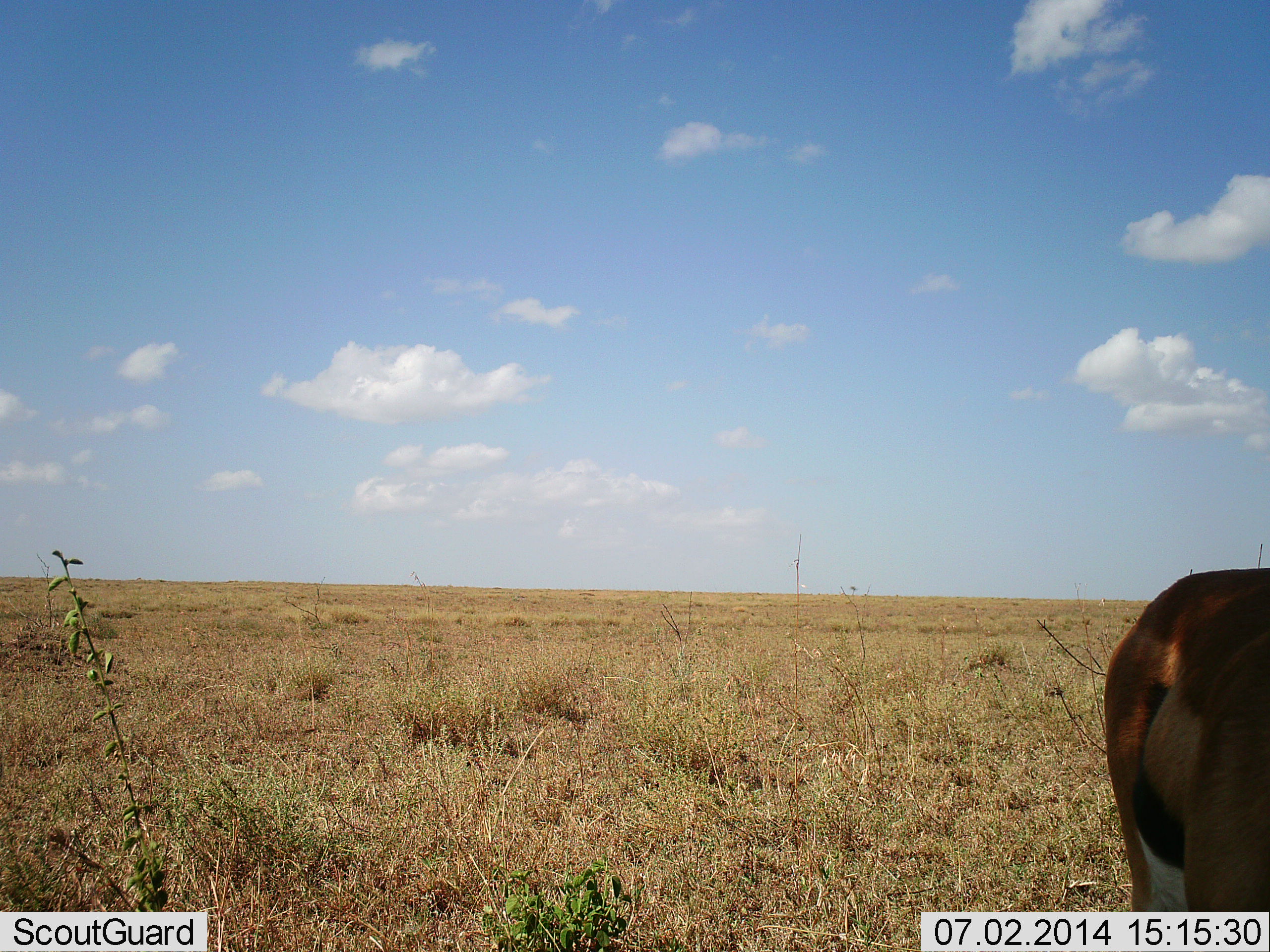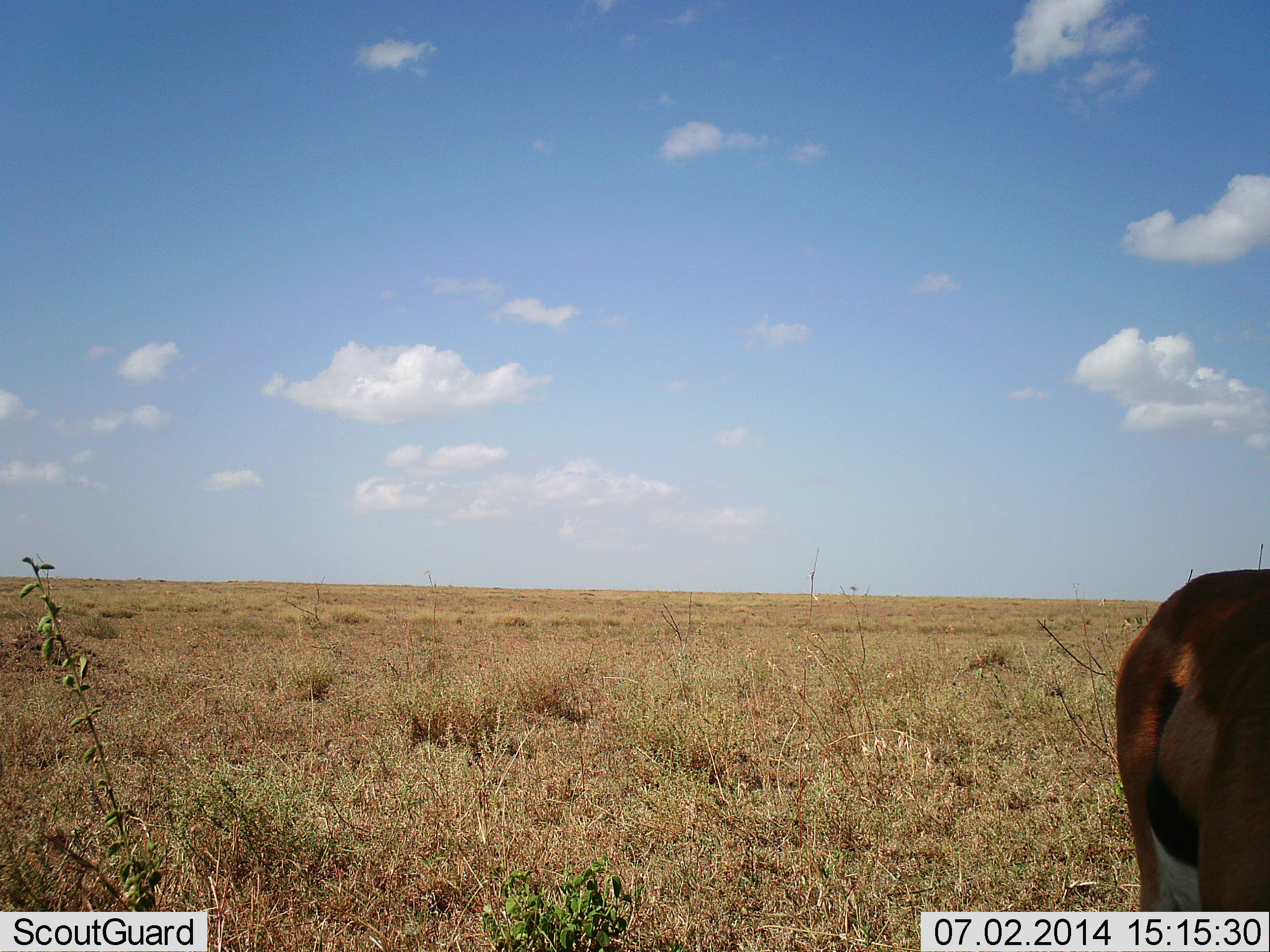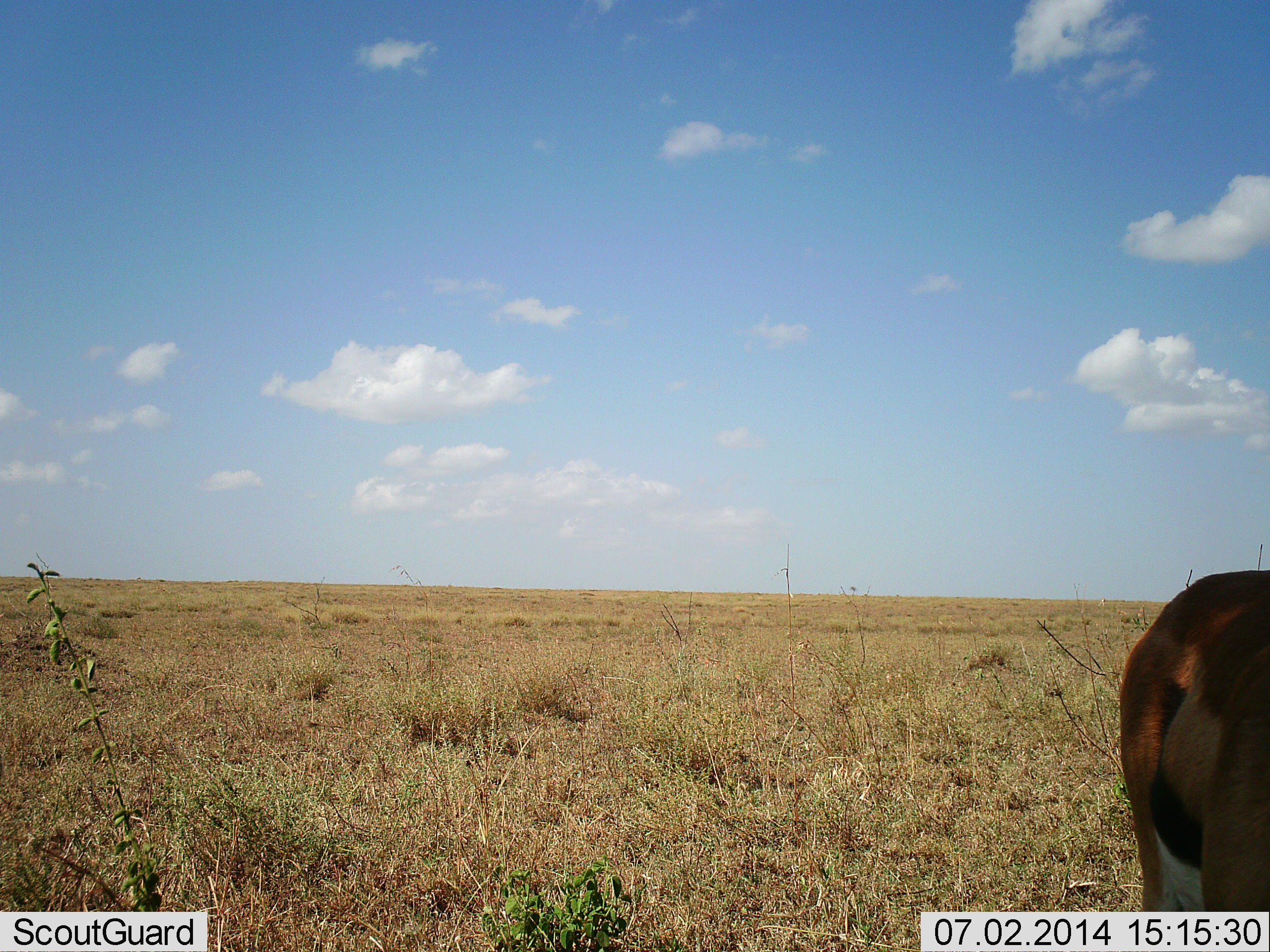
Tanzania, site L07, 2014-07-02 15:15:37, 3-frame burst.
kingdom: Animalia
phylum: Chordata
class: Mammalia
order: Artiodactyla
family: Bovidae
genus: Eudorcas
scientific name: Eudorcas thomsonii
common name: thomson's gazelle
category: gazellethomsons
Gazellethomsons (thomson's gazelle) (Eudorcas thomsonii), count 1. Behavior (volunteer vote fractions): standing 100%, resting 0%, moving 0%, interacting 0%. Young present (vote fraction): 0%. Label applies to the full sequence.